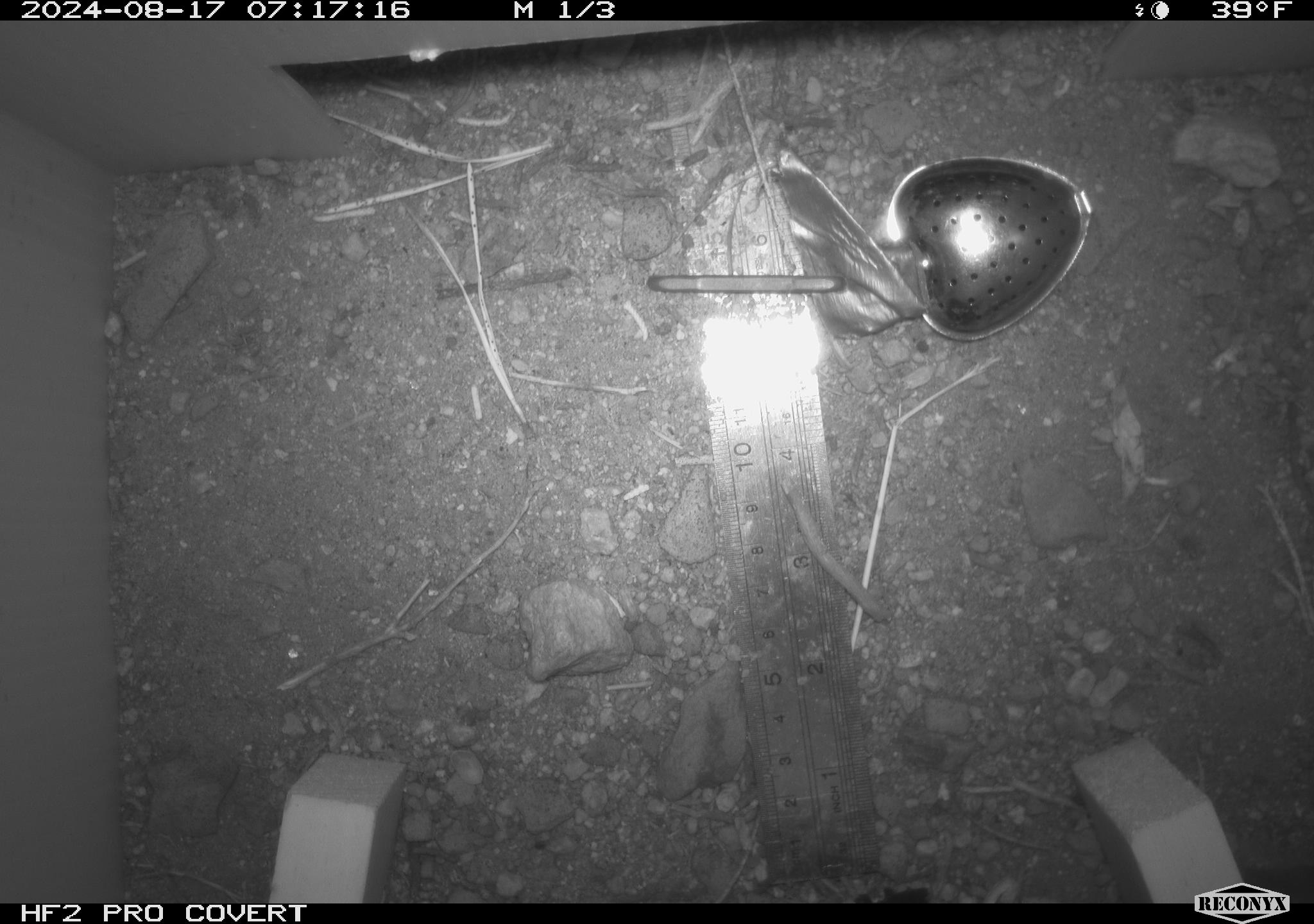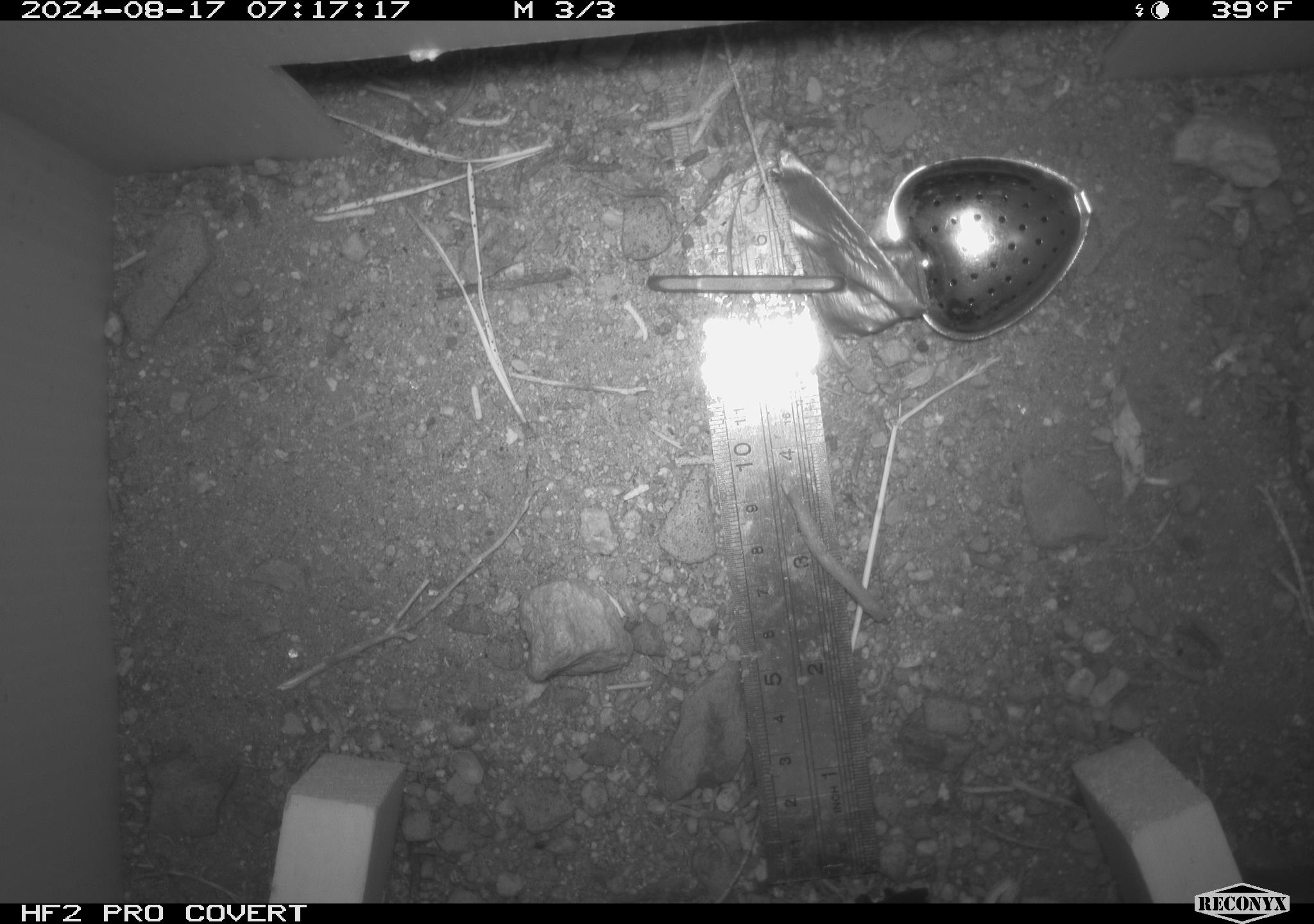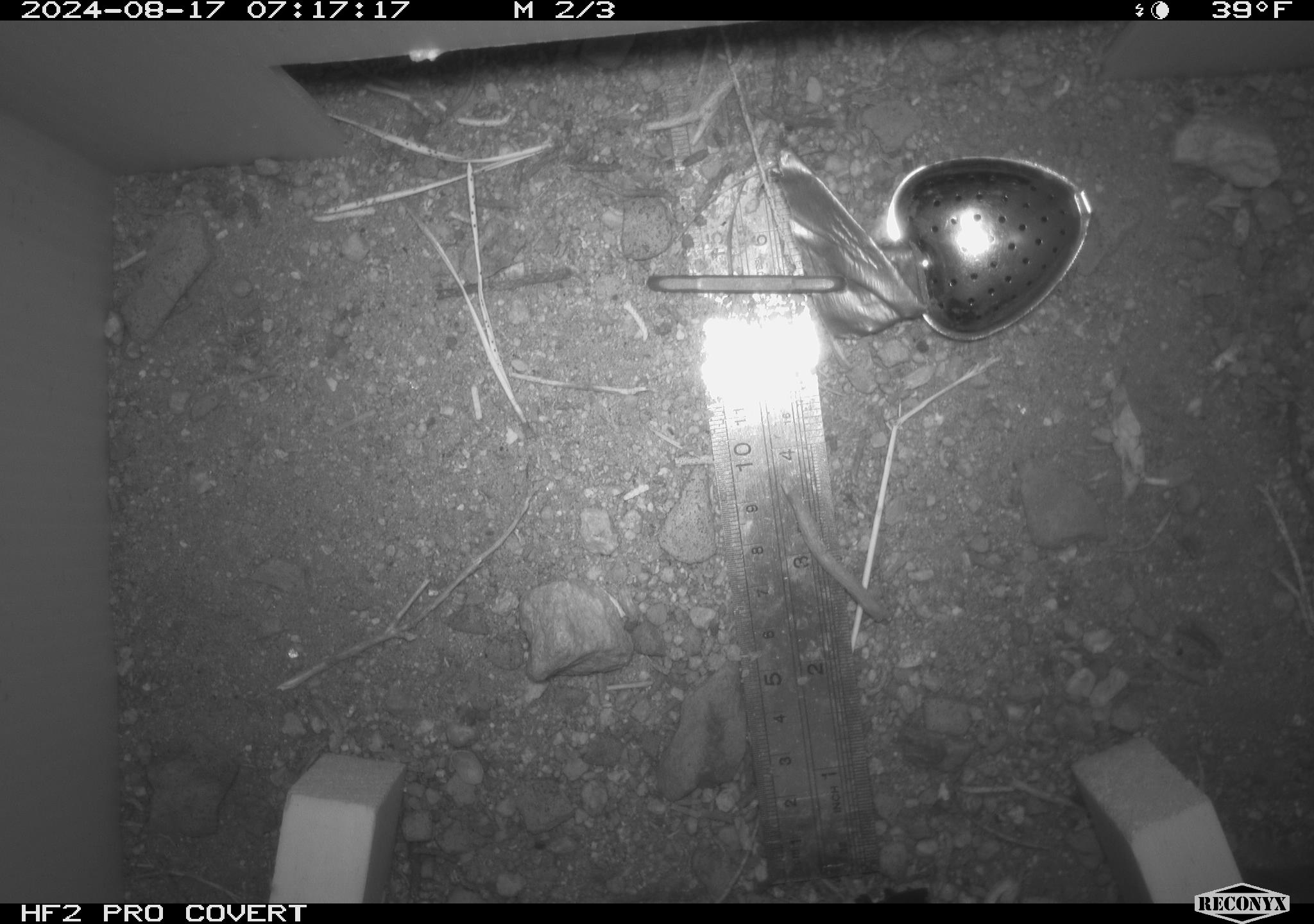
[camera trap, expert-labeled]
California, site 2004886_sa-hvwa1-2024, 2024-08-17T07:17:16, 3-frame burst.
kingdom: Animalia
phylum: Chordata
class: Mammalia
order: Rodentia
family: Sciuridae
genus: Neotamias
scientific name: Neotamias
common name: western chipmunks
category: neotamias species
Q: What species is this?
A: Neotamias species (western chipmunks) (Neotamias).